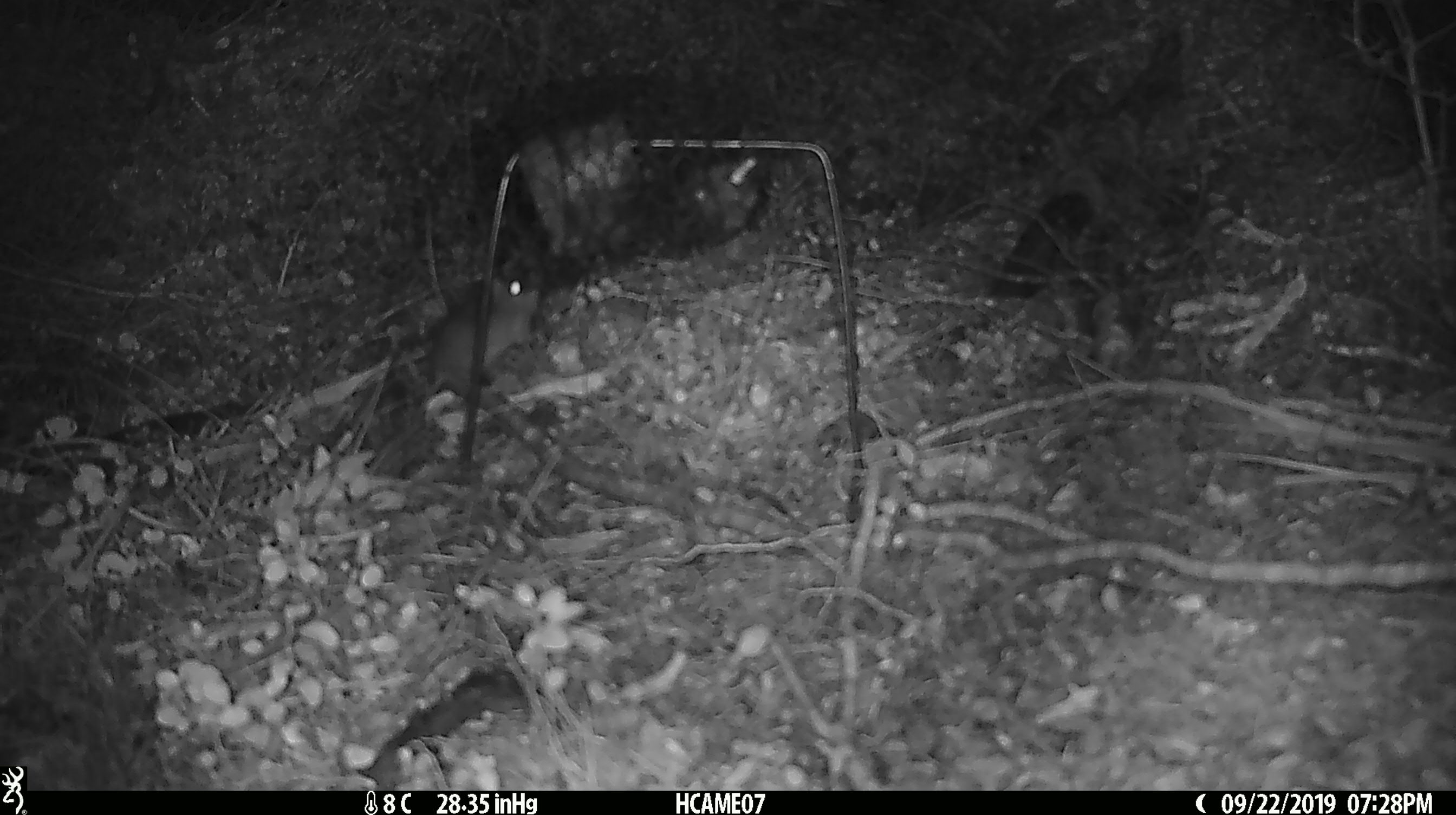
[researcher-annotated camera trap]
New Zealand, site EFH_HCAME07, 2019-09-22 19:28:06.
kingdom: Animalia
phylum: Chordata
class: Mammalia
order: Rodentia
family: Muridae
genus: Mus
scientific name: Mus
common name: mouse